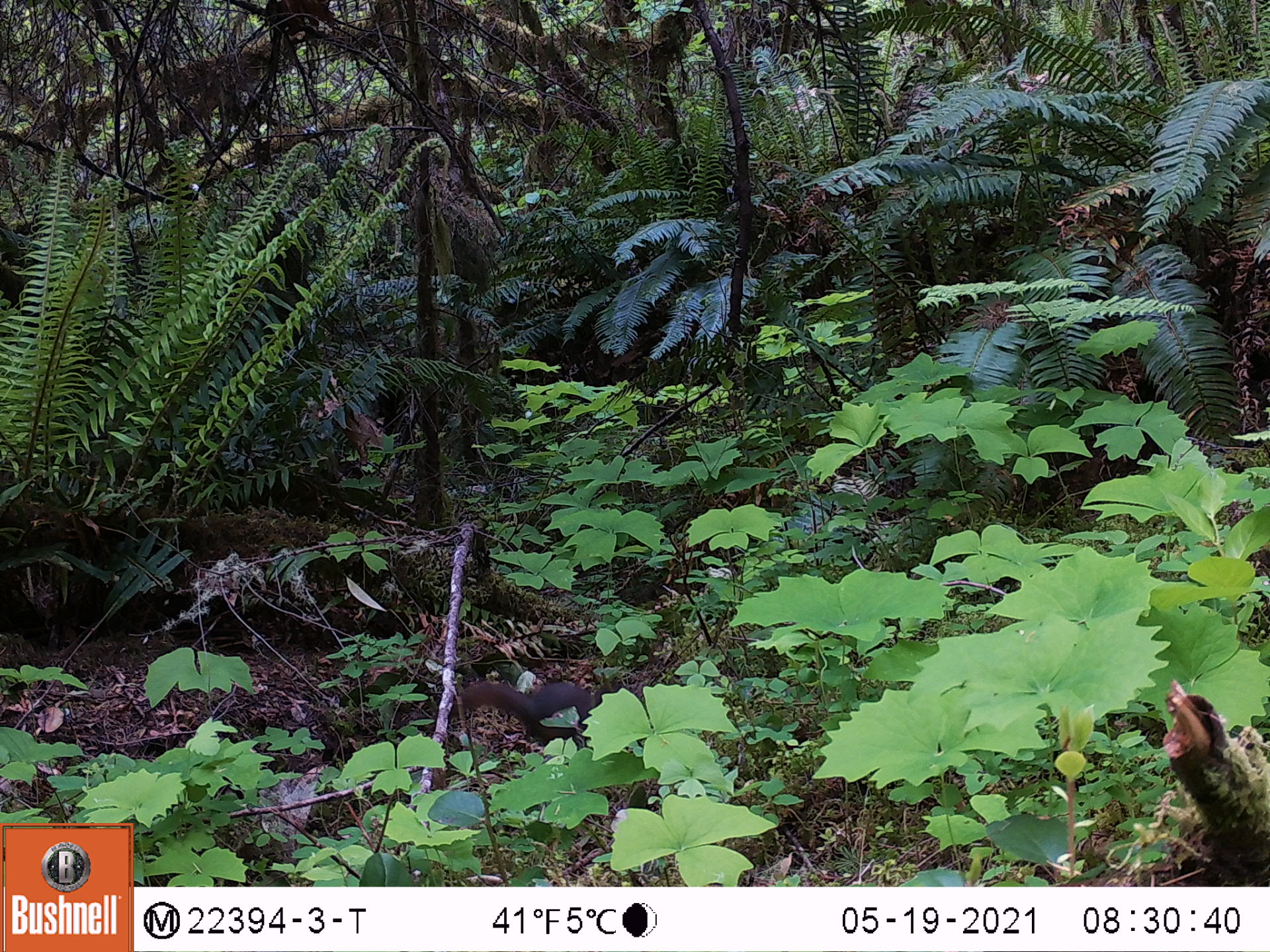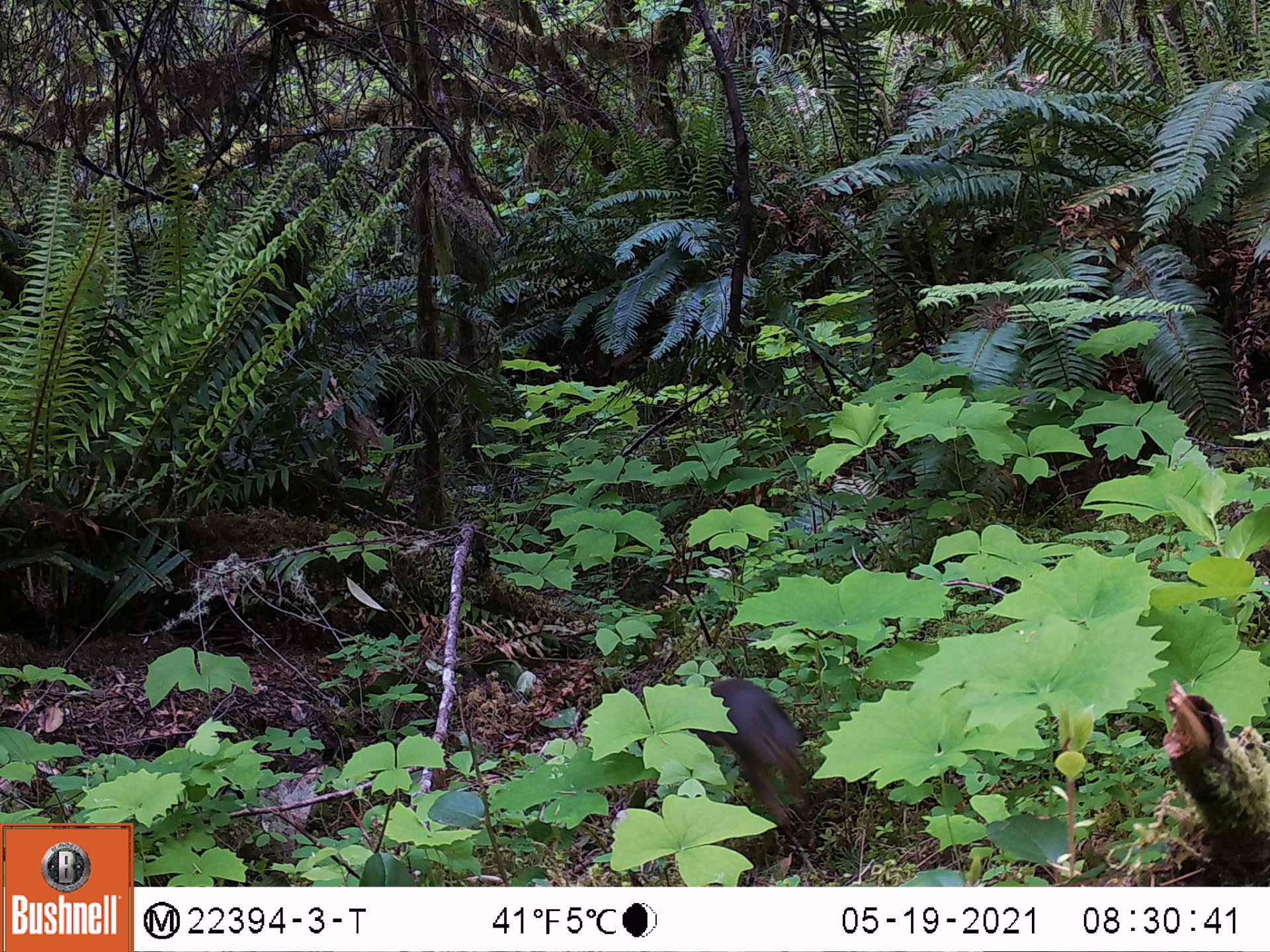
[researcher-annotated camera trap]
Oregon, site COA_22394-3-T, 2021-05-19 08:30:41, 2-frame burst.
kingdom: Animalia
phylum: Chordata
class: Mammalia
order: Rodentia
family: Sciuridae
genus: Tamiasciurus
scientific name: Tamiasciurus douglasii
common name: douglas squirrel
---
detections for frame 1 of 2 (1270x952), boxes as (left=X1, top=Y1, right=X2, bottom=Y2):
douglas squirrel: (left=436, top=637, right=665, bottom=768)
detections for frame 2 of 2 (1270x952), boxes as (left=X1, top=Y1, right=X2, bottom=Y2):
douglas squirrel: (left=611, top=641, right=852, bottom=852)